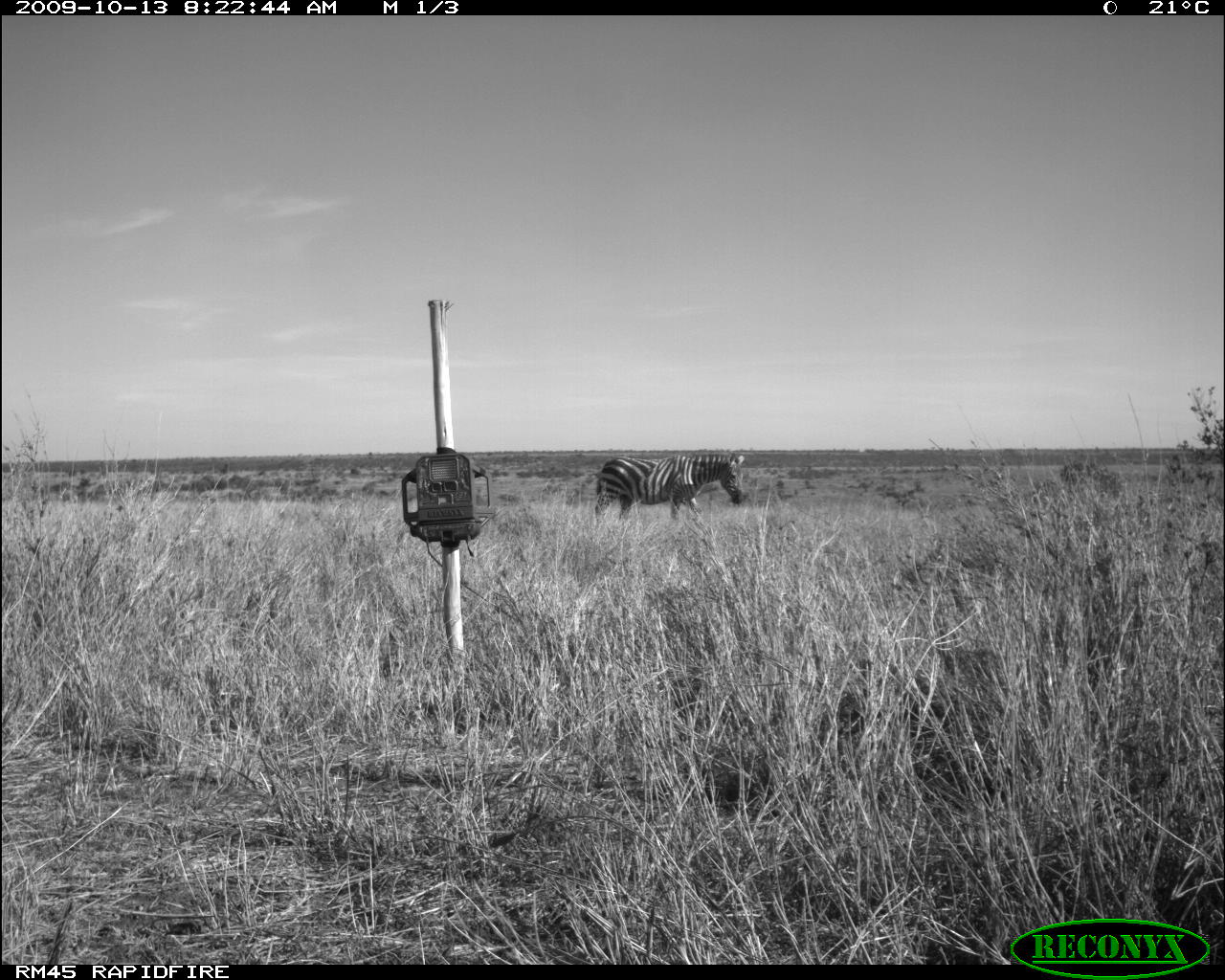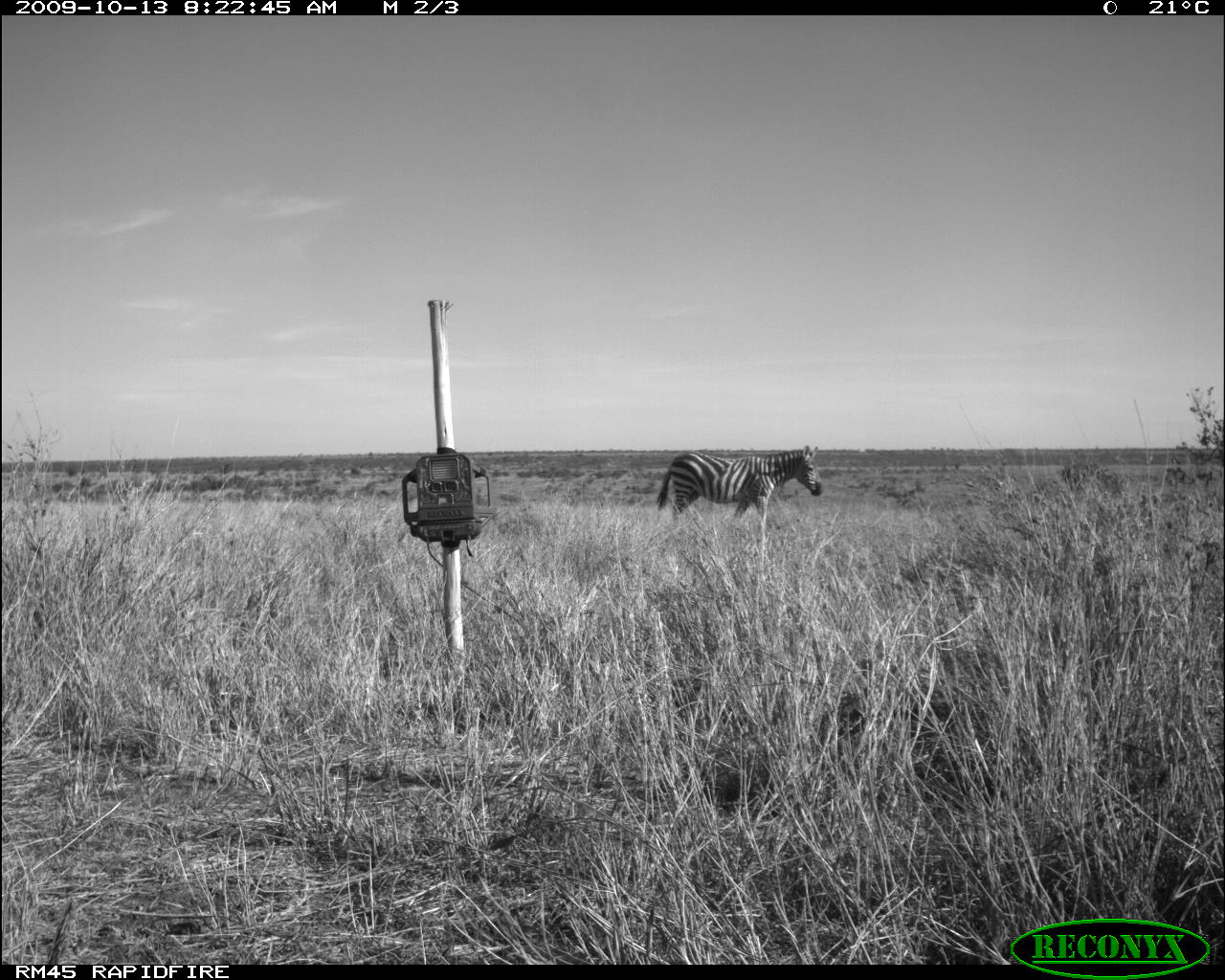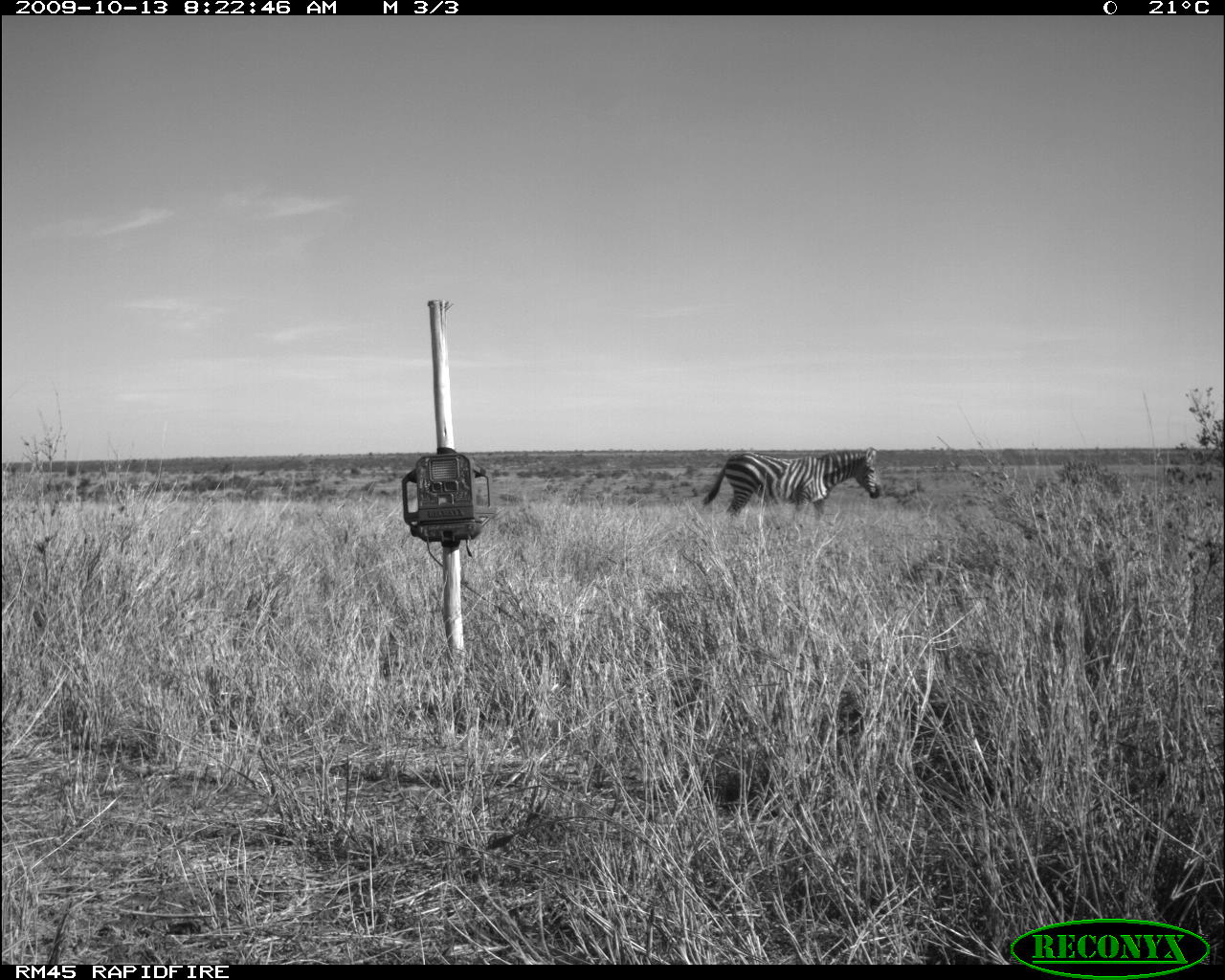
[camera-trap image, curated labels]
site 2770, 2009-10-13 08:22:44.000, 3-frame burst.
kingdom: Animalia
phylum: Chordata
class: Mammalia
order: Perissodactyla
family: Equidae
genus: Equus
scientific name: Equus quagga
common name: plains zebra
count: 1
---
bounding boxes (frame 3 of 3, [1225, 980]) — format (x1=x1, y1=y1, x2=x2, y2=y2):
equus quagga: (x1=697, y1=446, x2=888, y2=521)